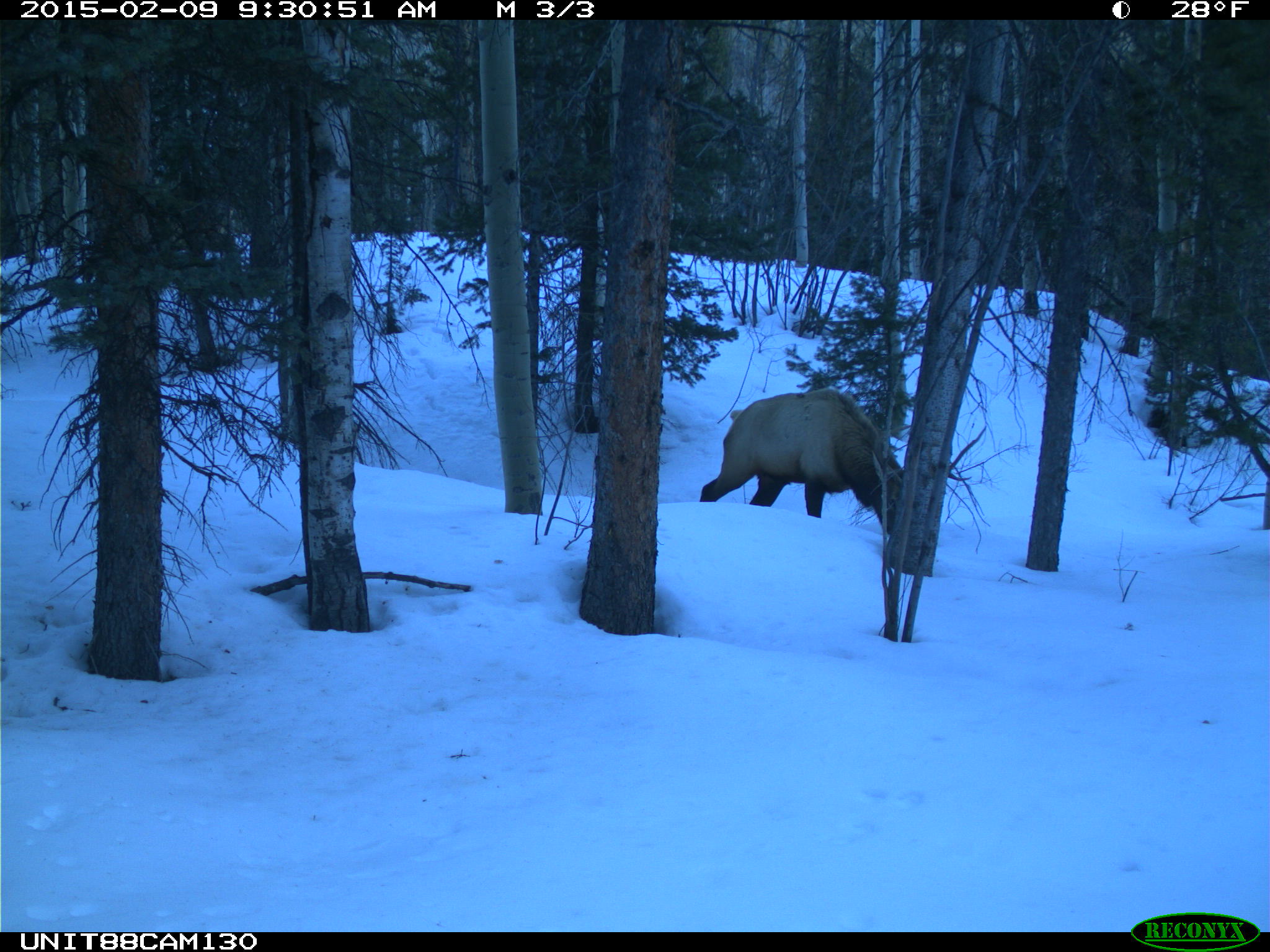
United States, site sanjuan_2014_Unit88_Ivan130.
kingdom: Animalia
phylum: Chordata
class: Mammalia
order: Artiodactyla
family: Cervidae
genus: Cervus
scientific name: Cervus elaphus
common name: red deer